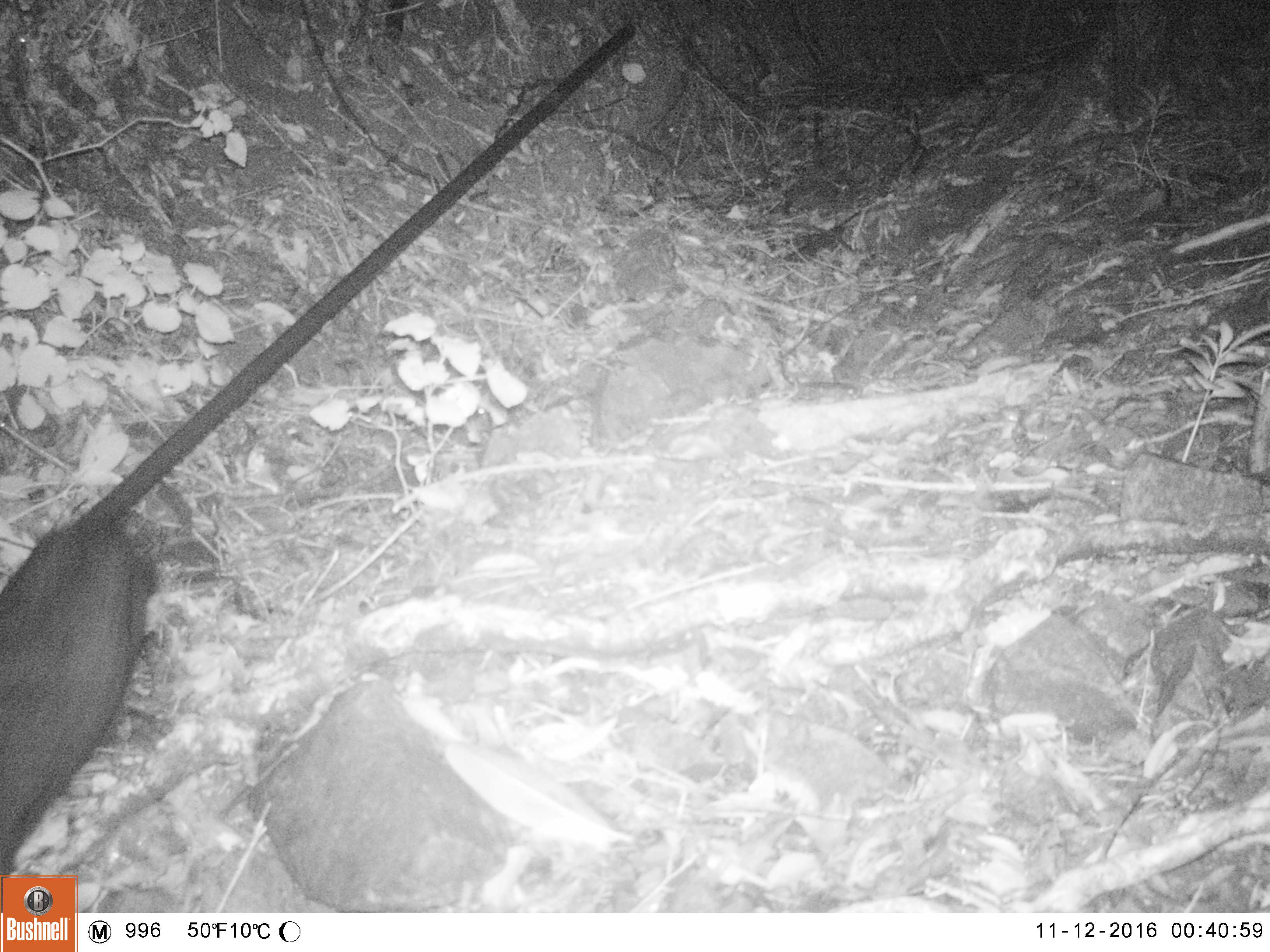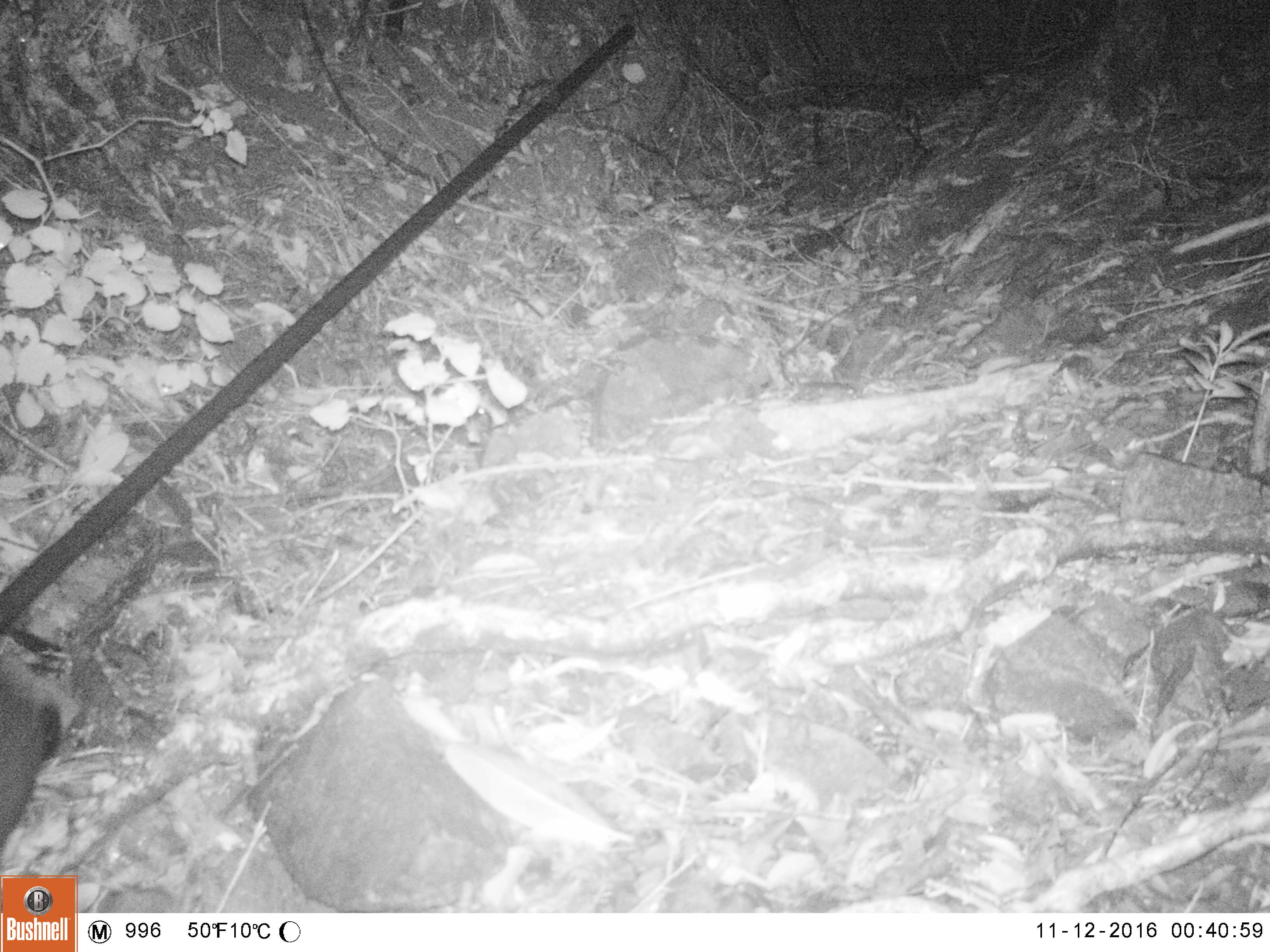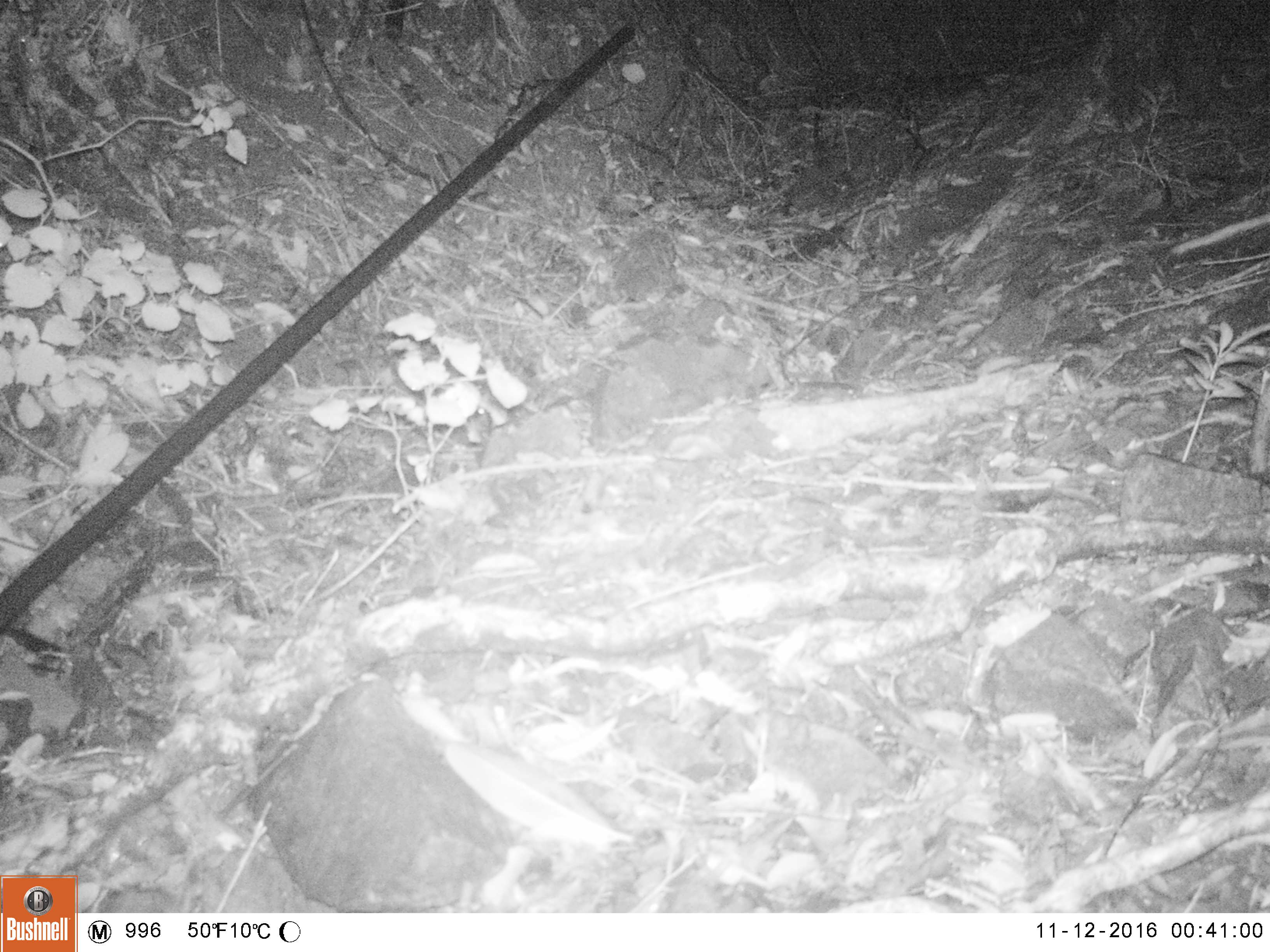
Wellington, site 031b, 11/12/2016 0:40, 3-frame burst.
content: unidentified animal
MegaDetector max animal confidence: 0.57